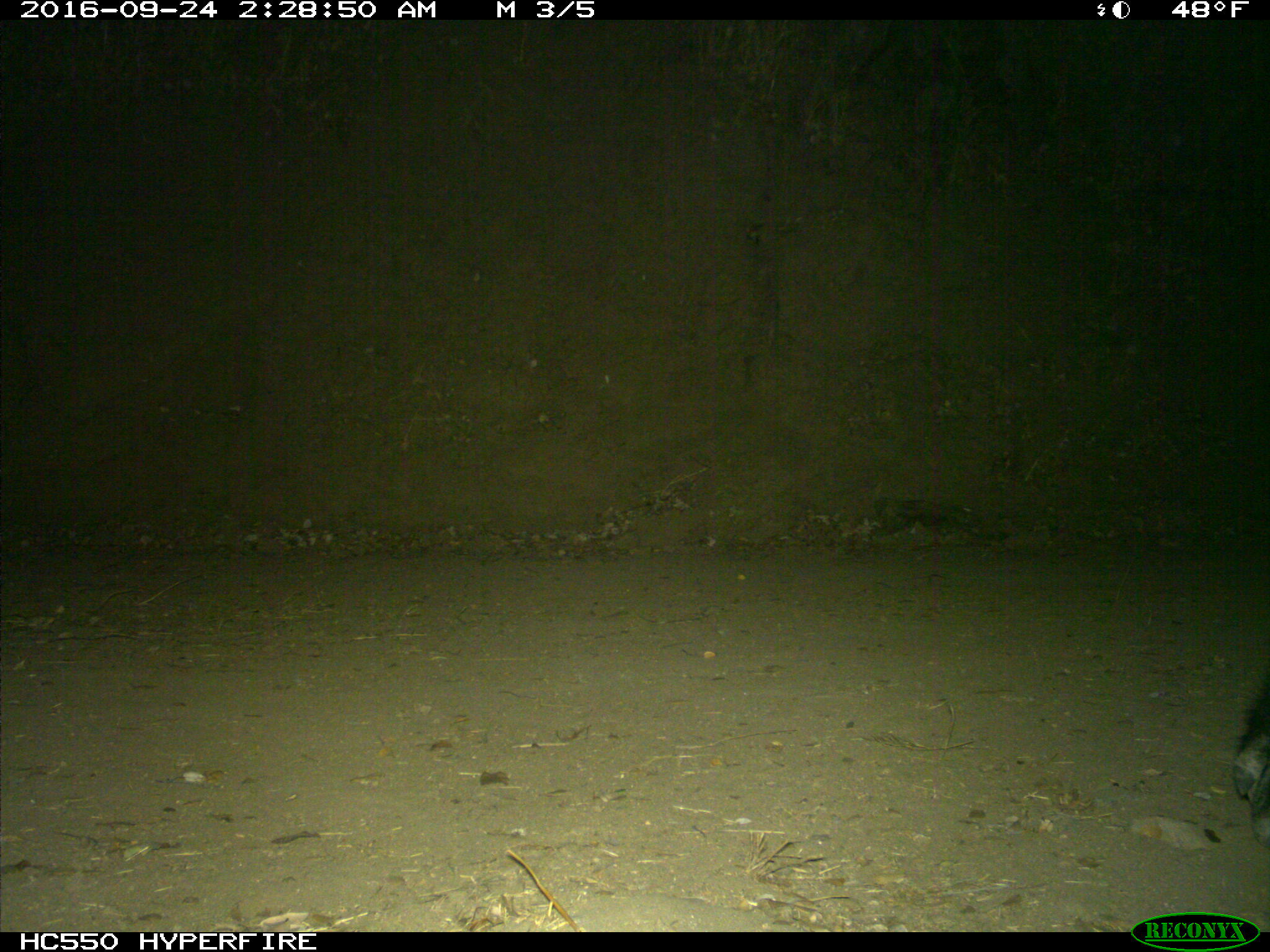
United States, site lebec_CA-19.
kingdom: Animalia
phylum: Chordata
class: Mammalia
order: Artiodactyla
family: Suidae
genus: Sus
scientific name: Sus scrofa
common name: wild boar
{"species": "Sus scrofa (wild boar)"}